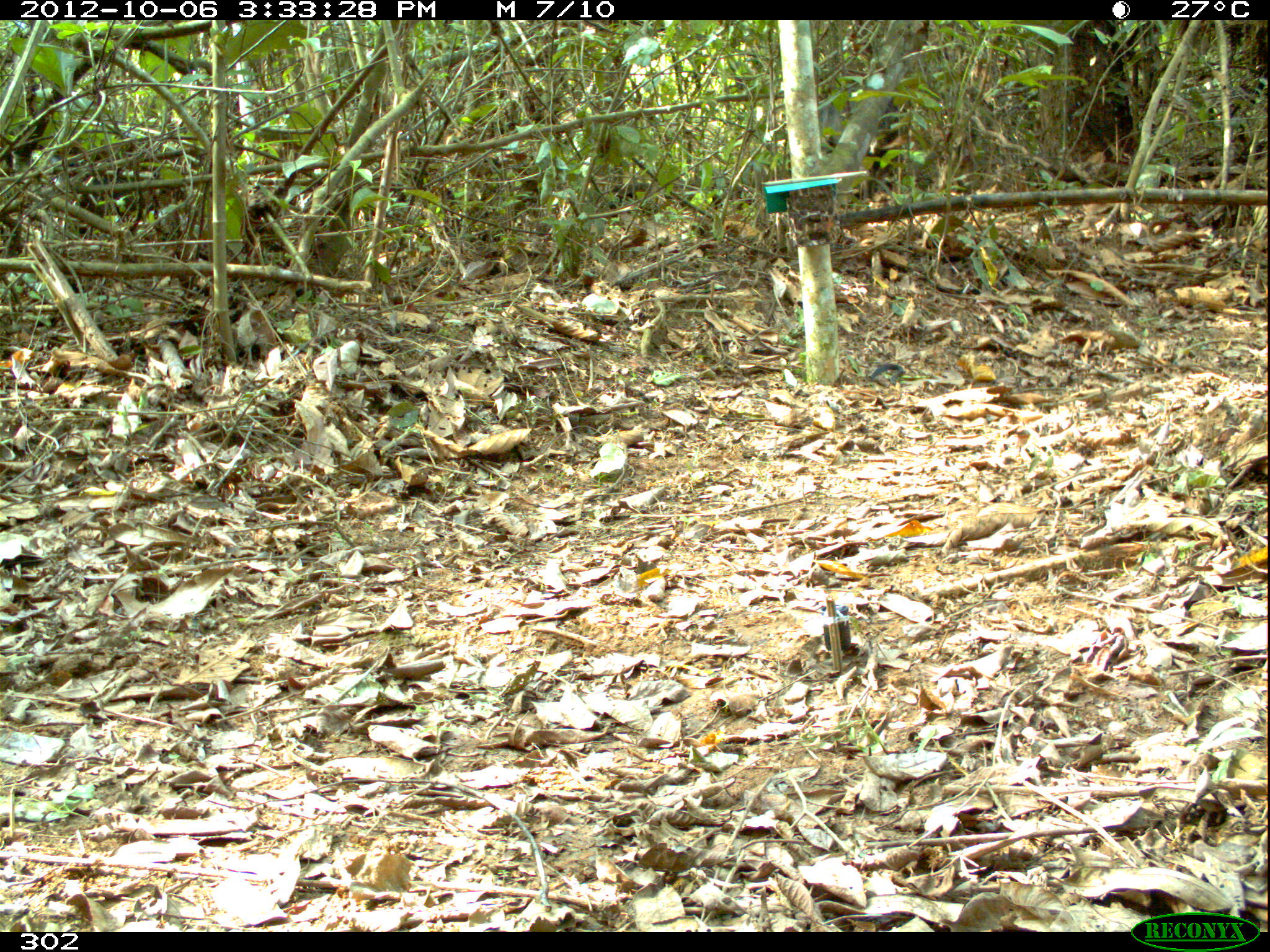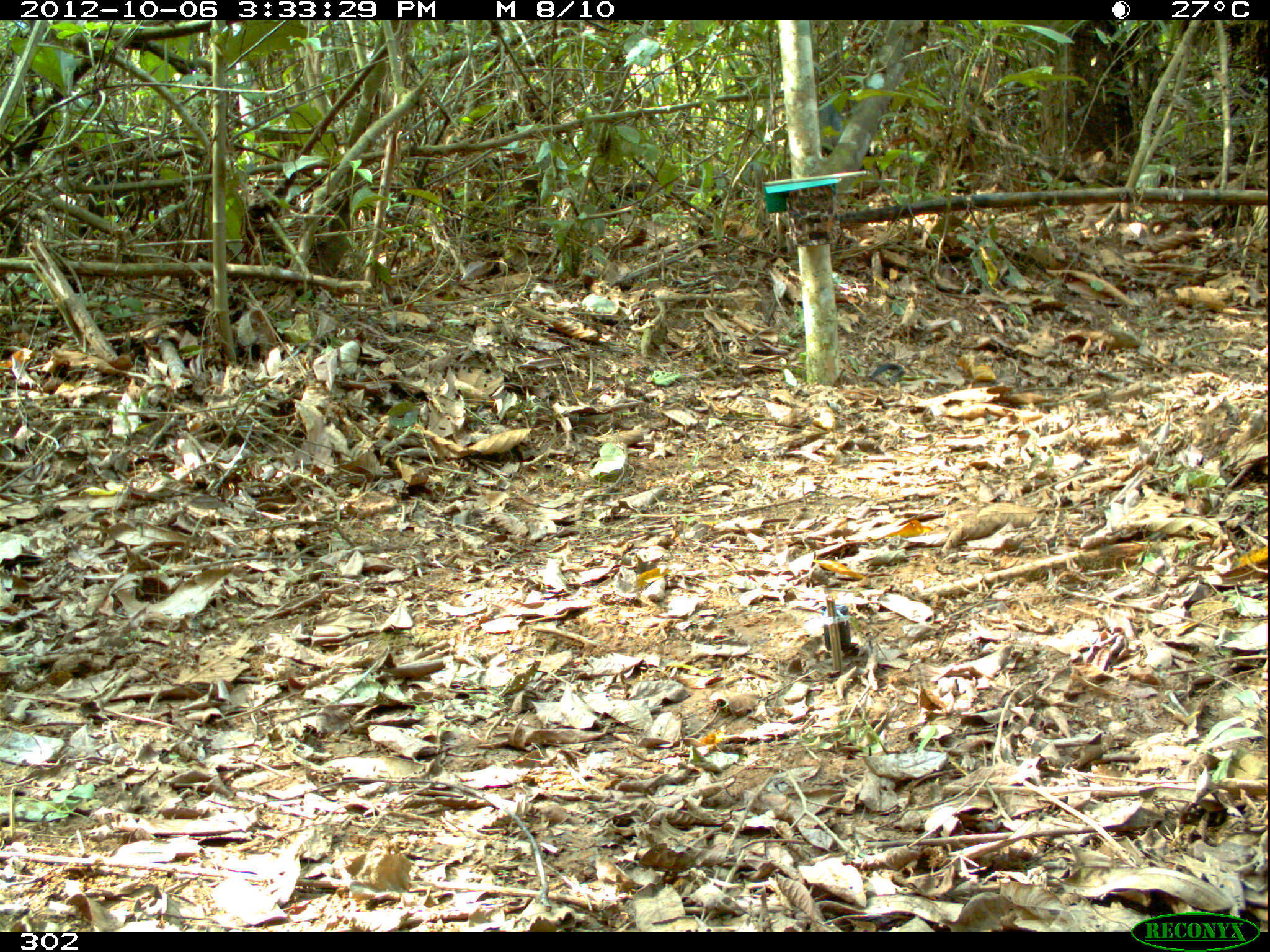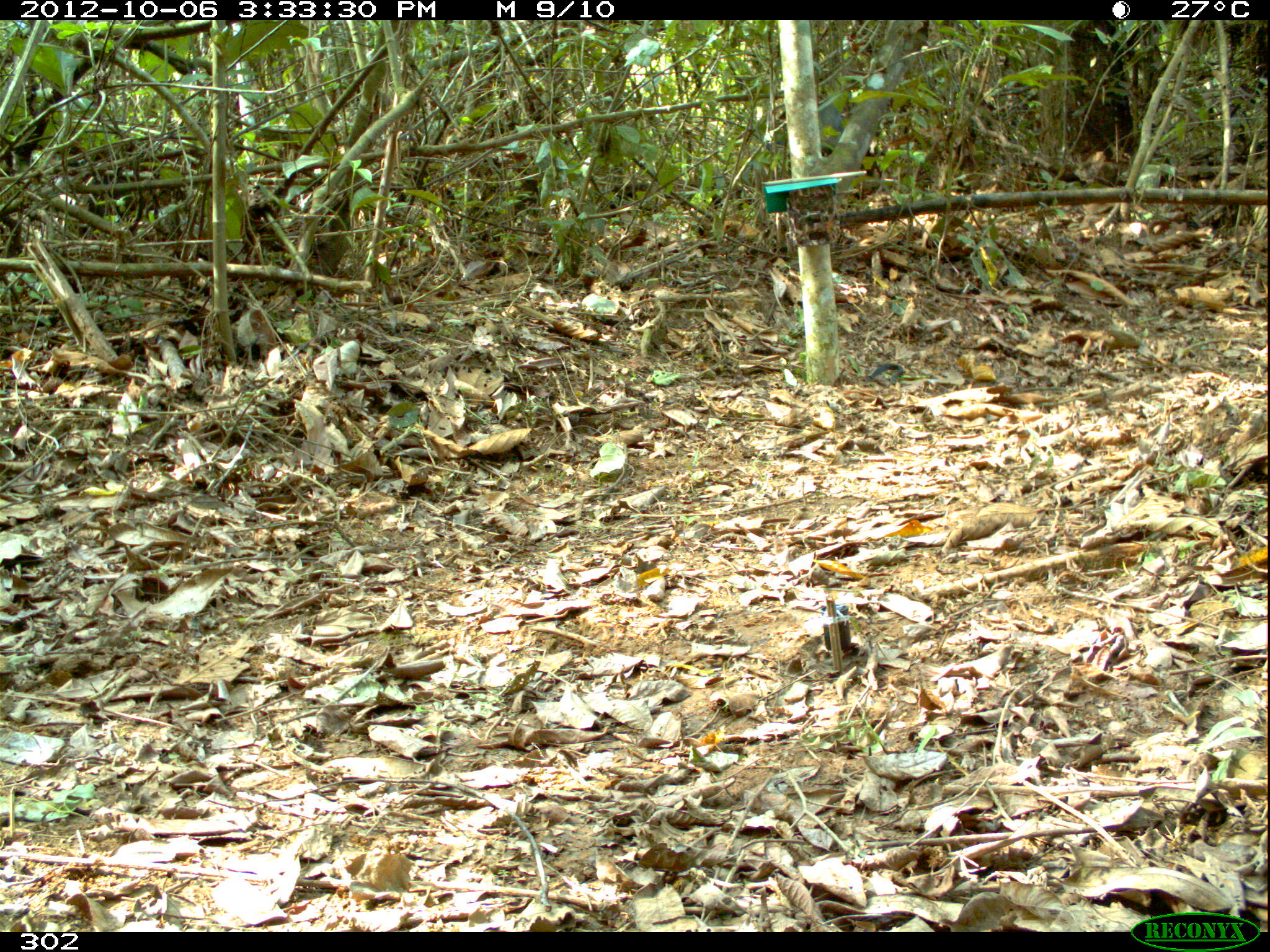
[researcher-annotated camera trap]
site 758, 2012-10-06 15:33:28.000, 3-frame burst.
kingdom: Animalia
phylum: Chordata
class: Mammalia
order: Artiodactyla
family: Tayassuidae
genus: Tayassu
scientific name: Tayassu pecari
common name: white-lipped peccary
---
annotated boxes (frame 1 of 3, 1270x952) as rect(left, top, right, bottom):
tayassu pecari: rect(772, 83, 940, 211)